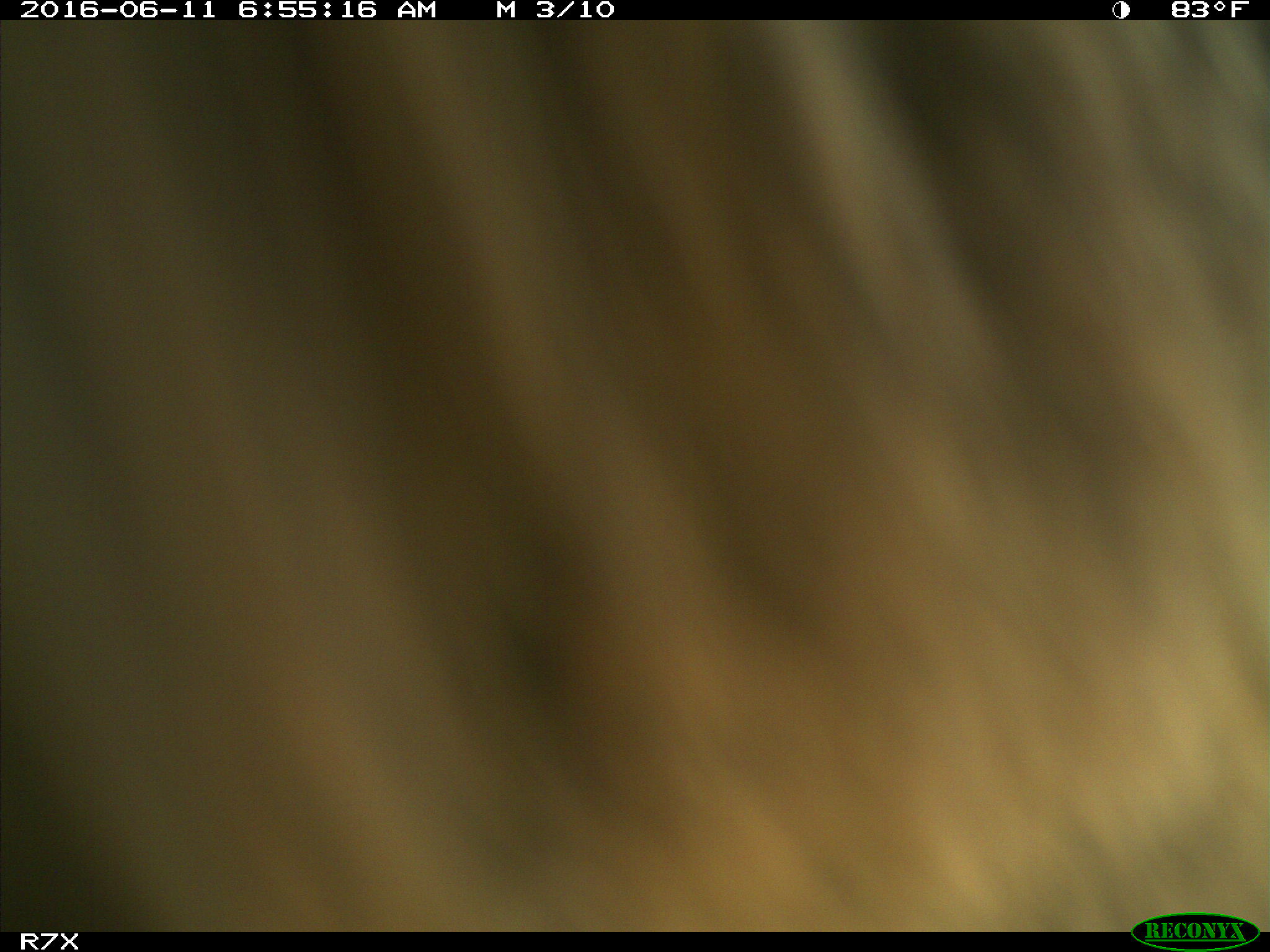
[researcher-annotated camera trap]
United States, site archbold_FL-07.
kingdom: Animalia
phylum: Chordata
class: Mammalia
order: Artiodactyla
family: Bovidae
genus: Bos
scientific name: Bos taurus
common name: domestic cow